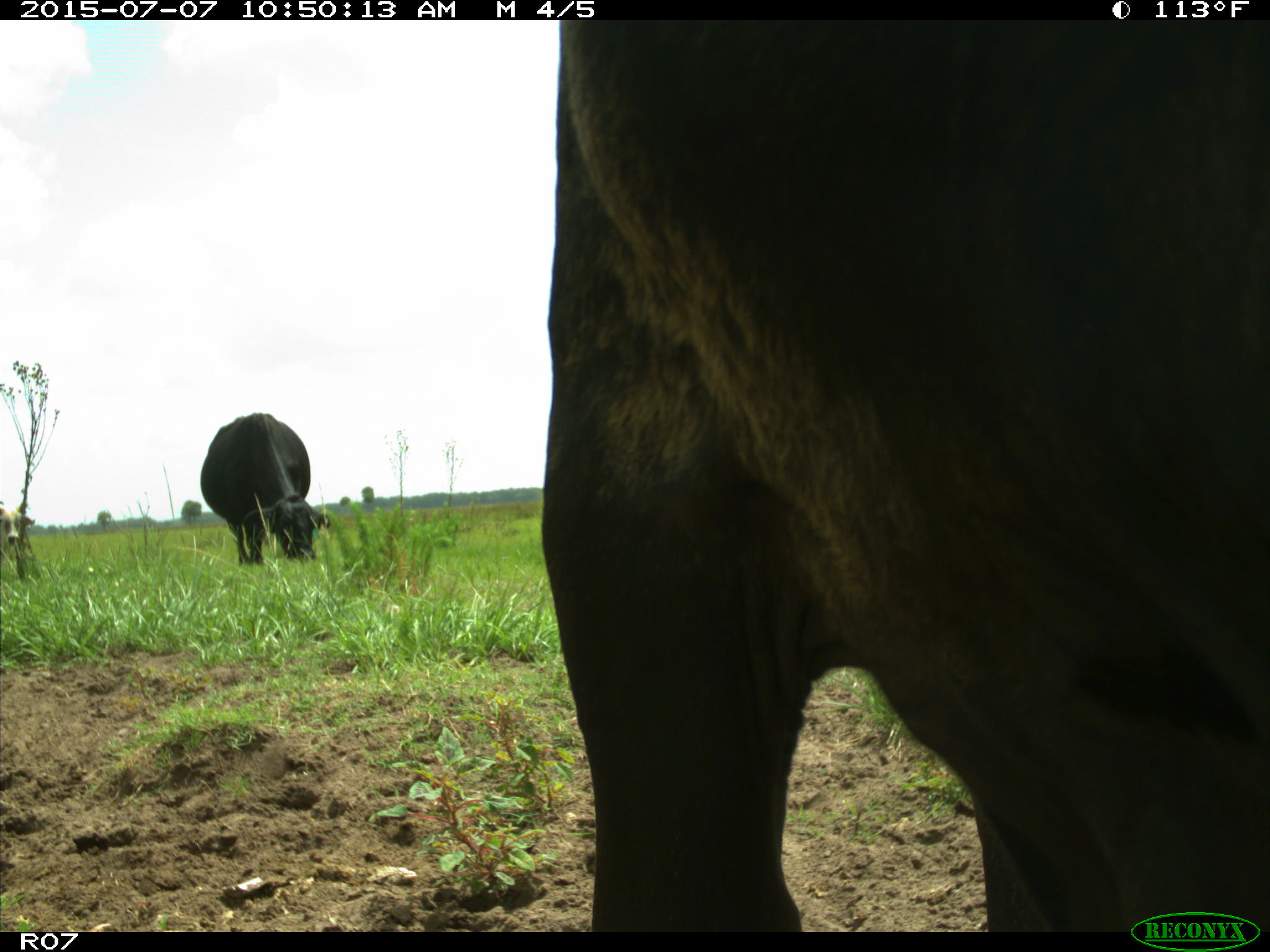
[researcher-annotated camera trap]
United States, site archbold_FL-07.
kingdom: Animalia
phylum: Chordata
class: Mammalia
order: Artiodactyla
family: Bovidae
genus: Bos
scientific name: Bos taurus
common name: domestic cow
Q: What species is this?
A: Bos taurus (domestic cow).